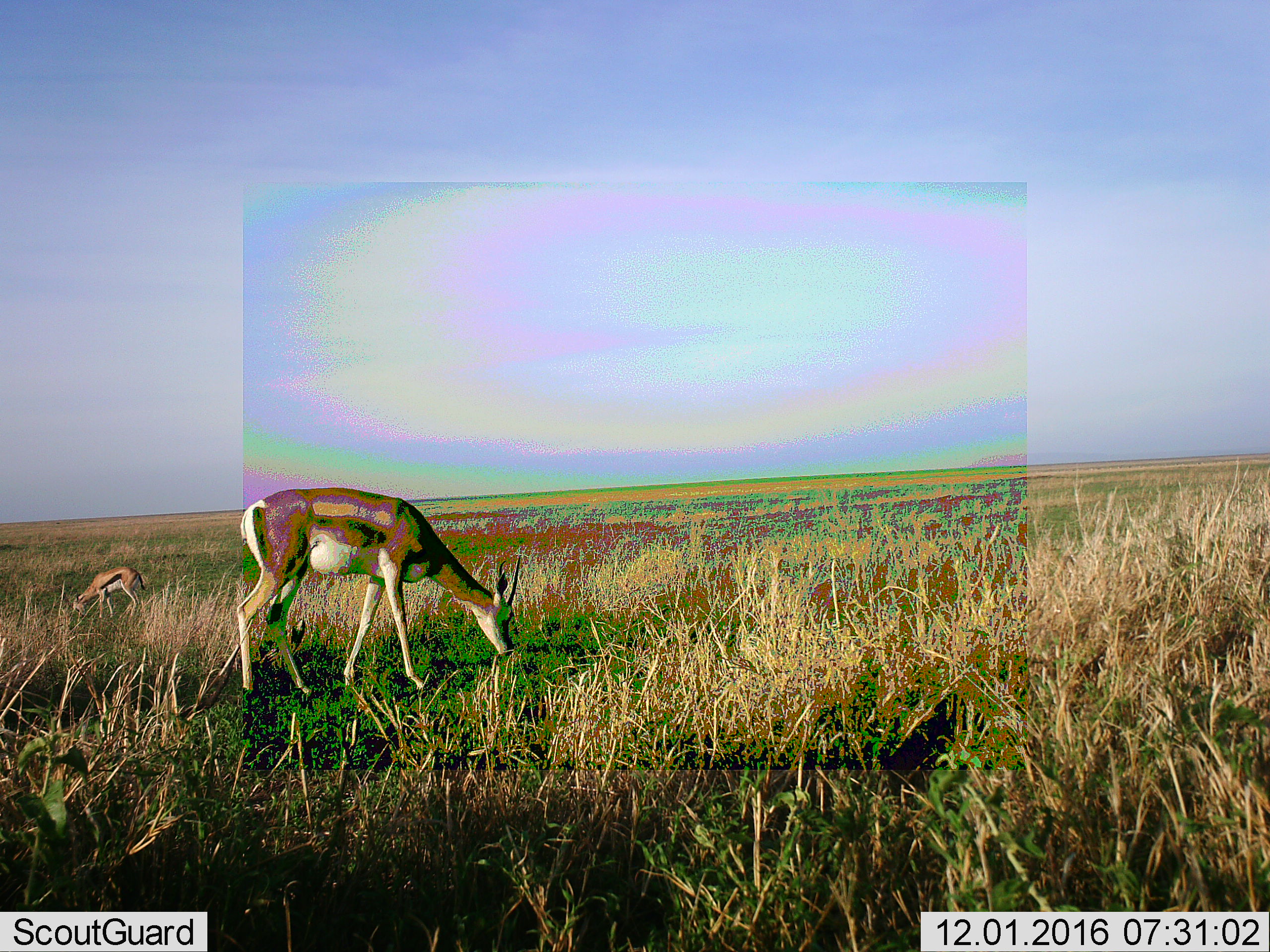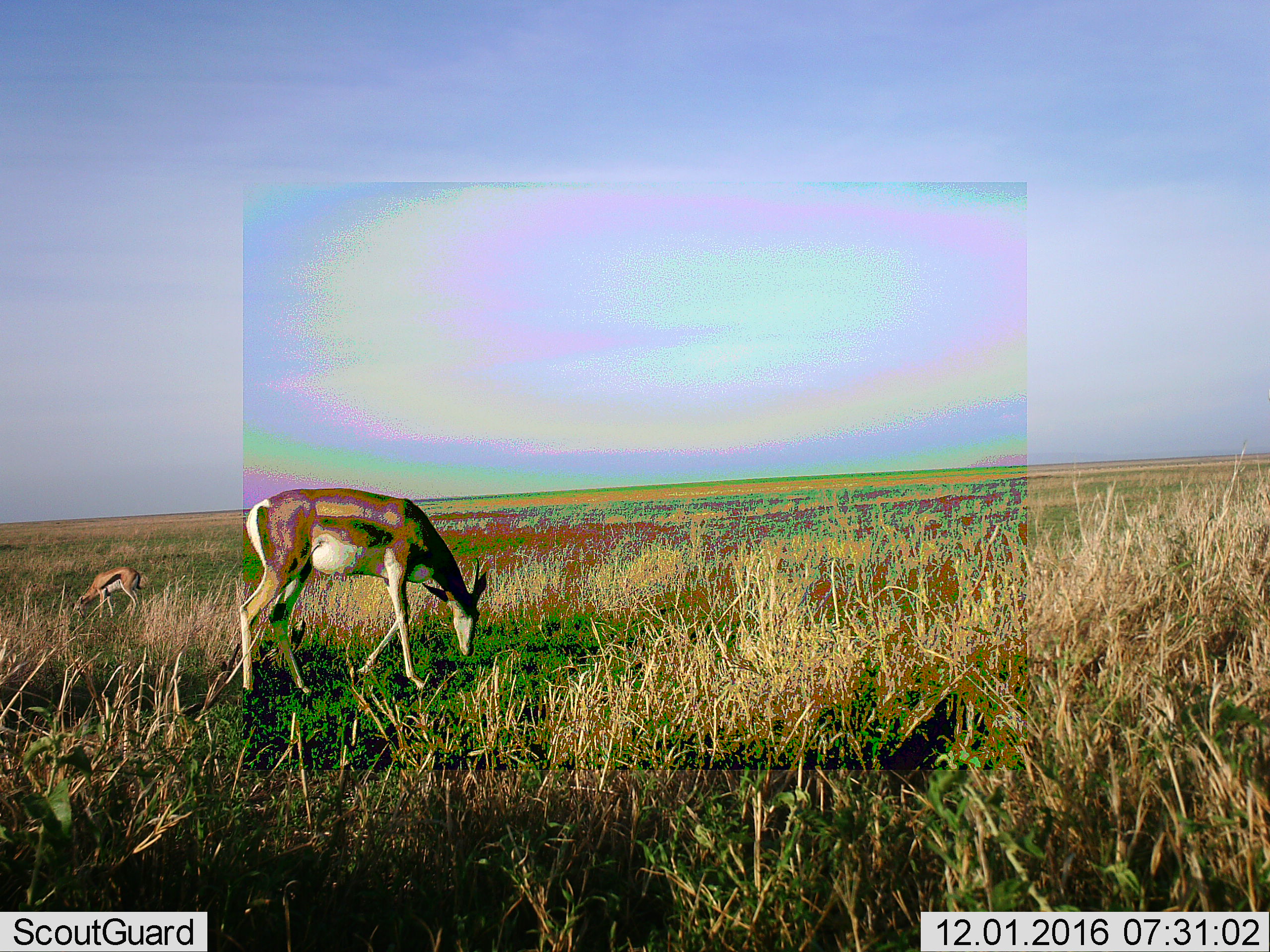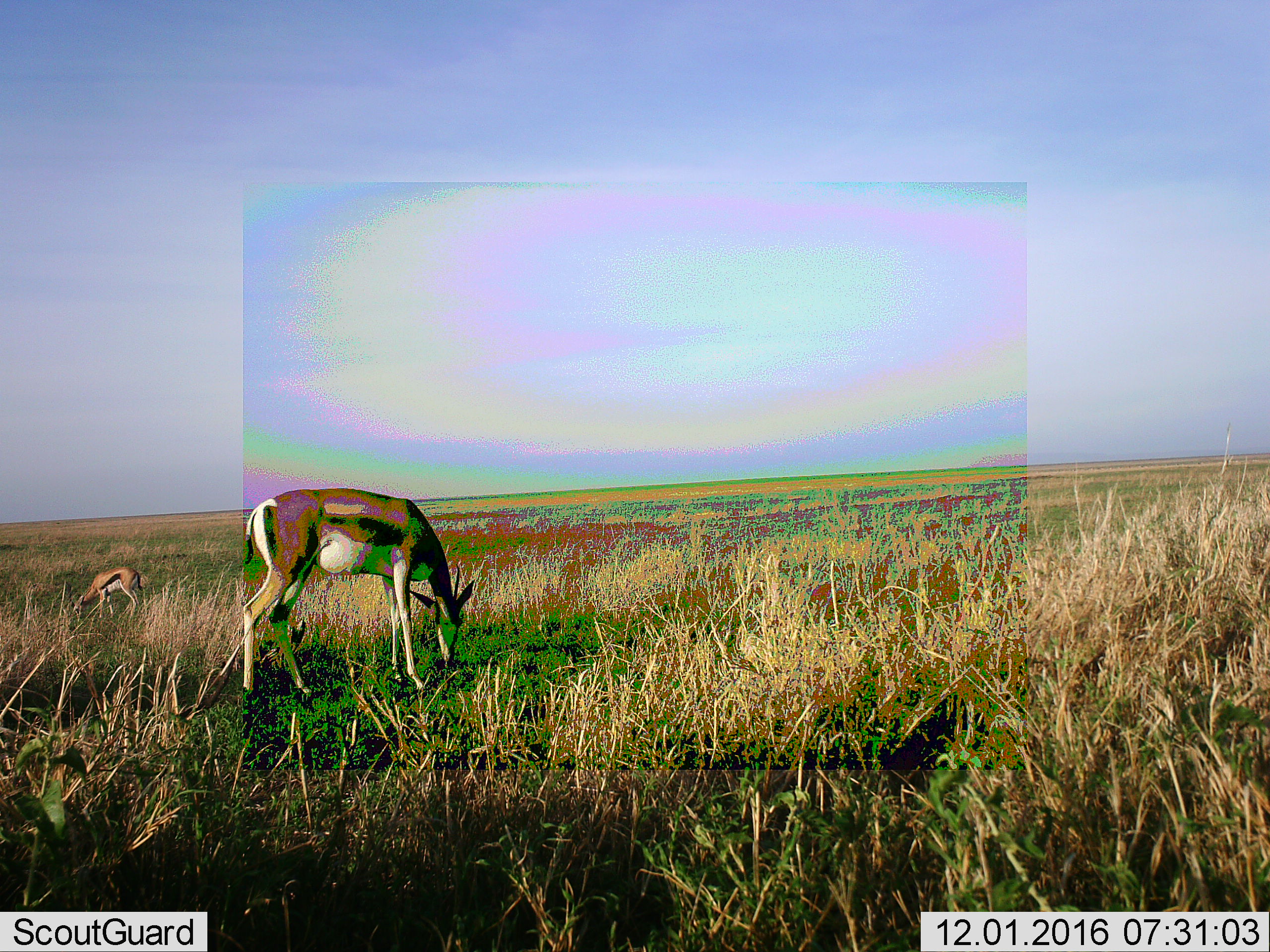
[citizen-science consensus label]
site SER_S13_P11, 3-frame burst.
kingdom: Animalia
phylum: Chordata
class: Mammalia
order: Artiodactyla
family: Bovidae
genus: Eudorcas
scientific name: Eudorcas thomsonii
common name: thomson's gazelle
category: gazellethomsons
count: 2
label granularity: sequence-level